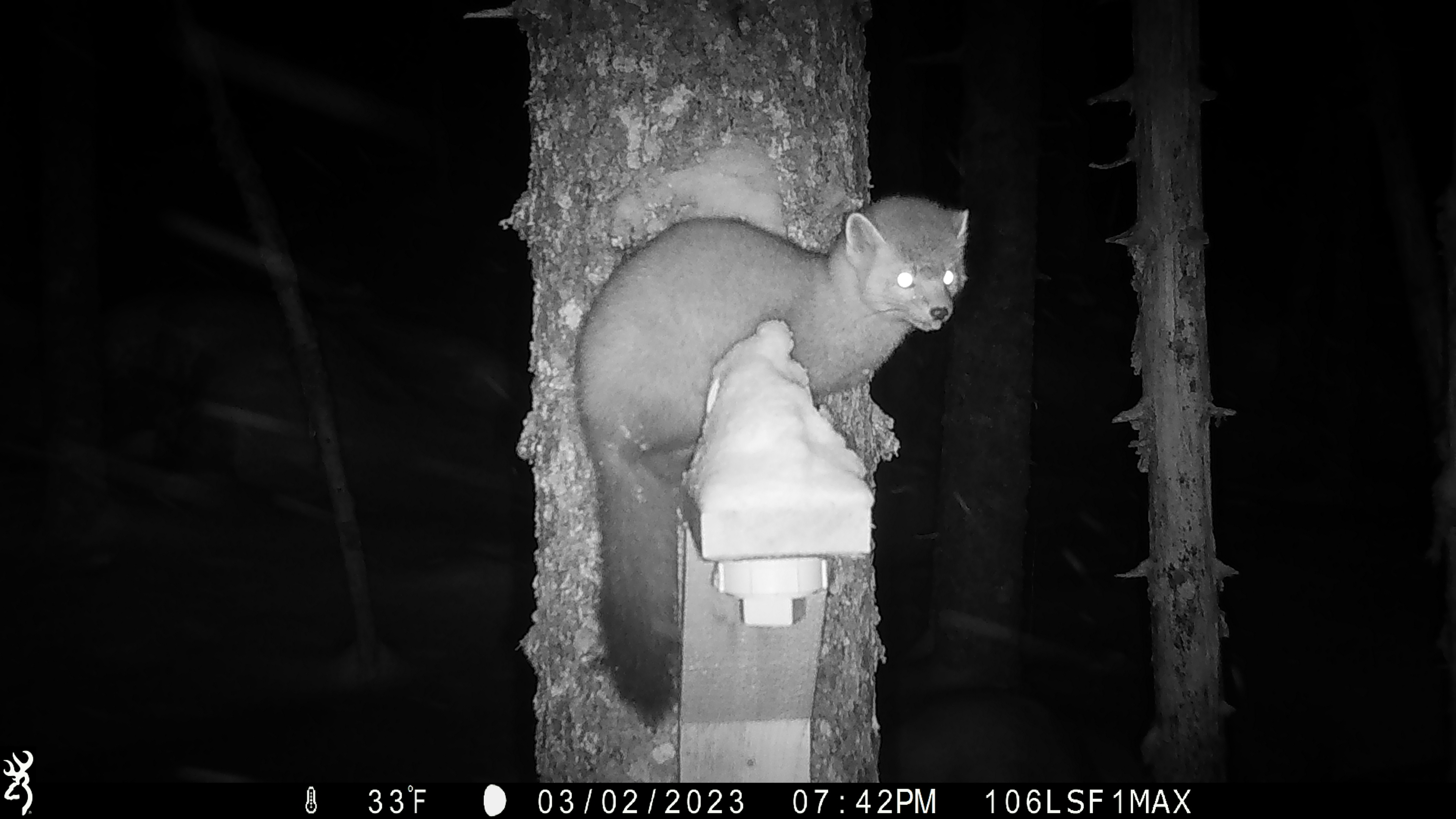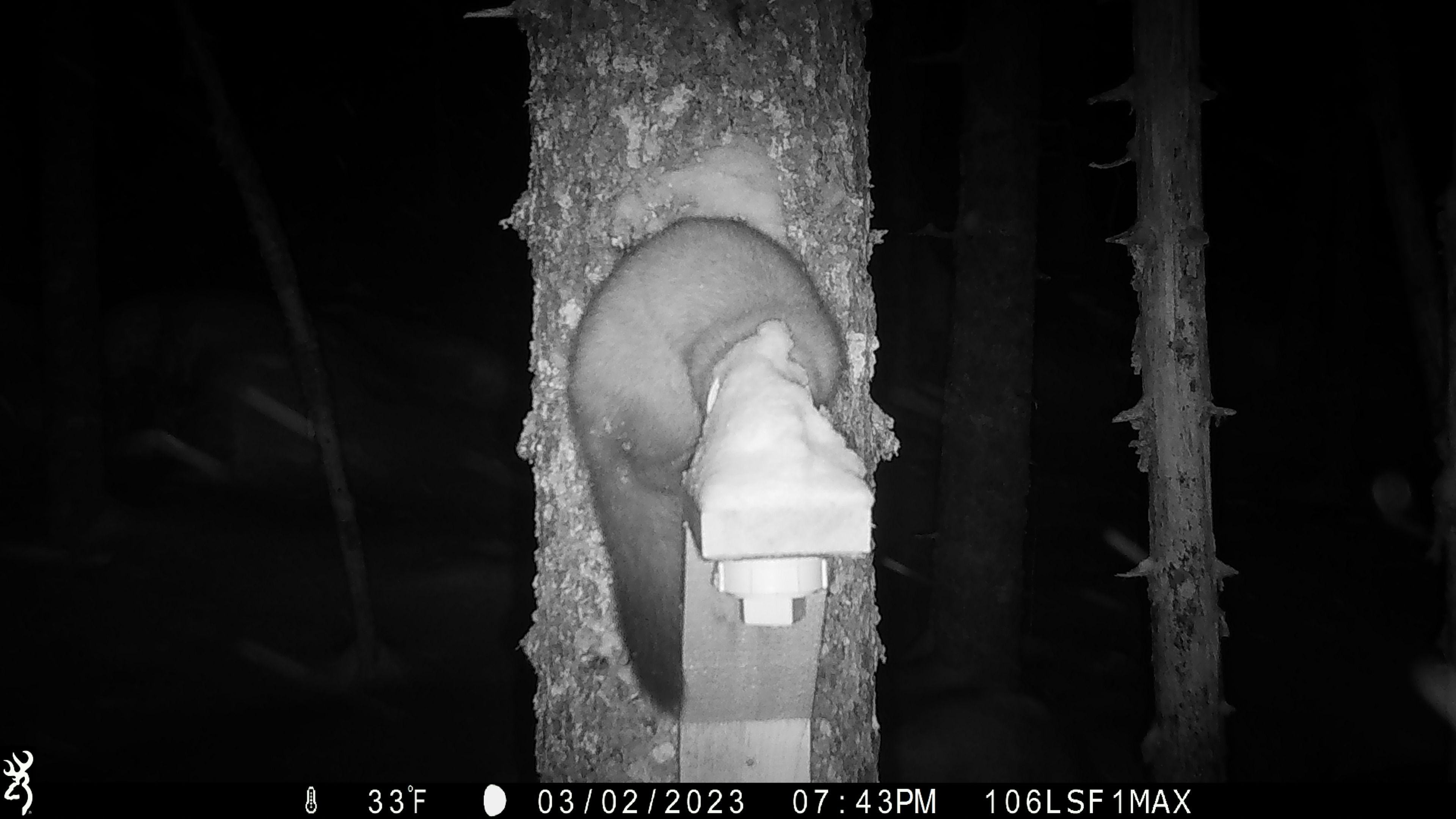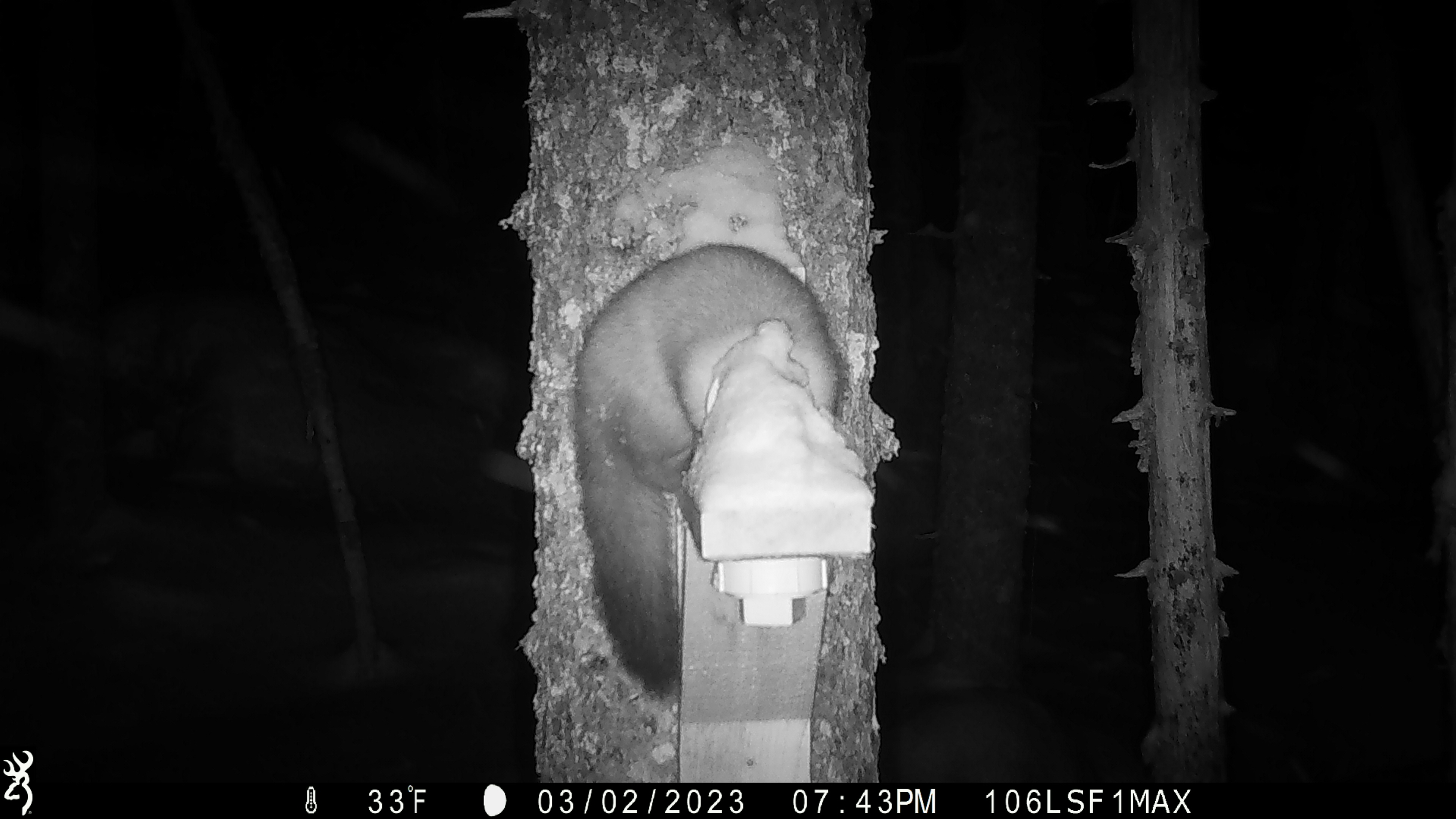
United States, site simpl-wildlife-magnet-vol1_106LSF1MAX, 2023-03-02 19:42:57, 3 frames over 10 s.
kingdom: Animalia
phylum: Chordata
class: Mammalia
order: Carnivora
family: Mustelidae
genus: Martes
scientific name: Martes americana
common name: american marten